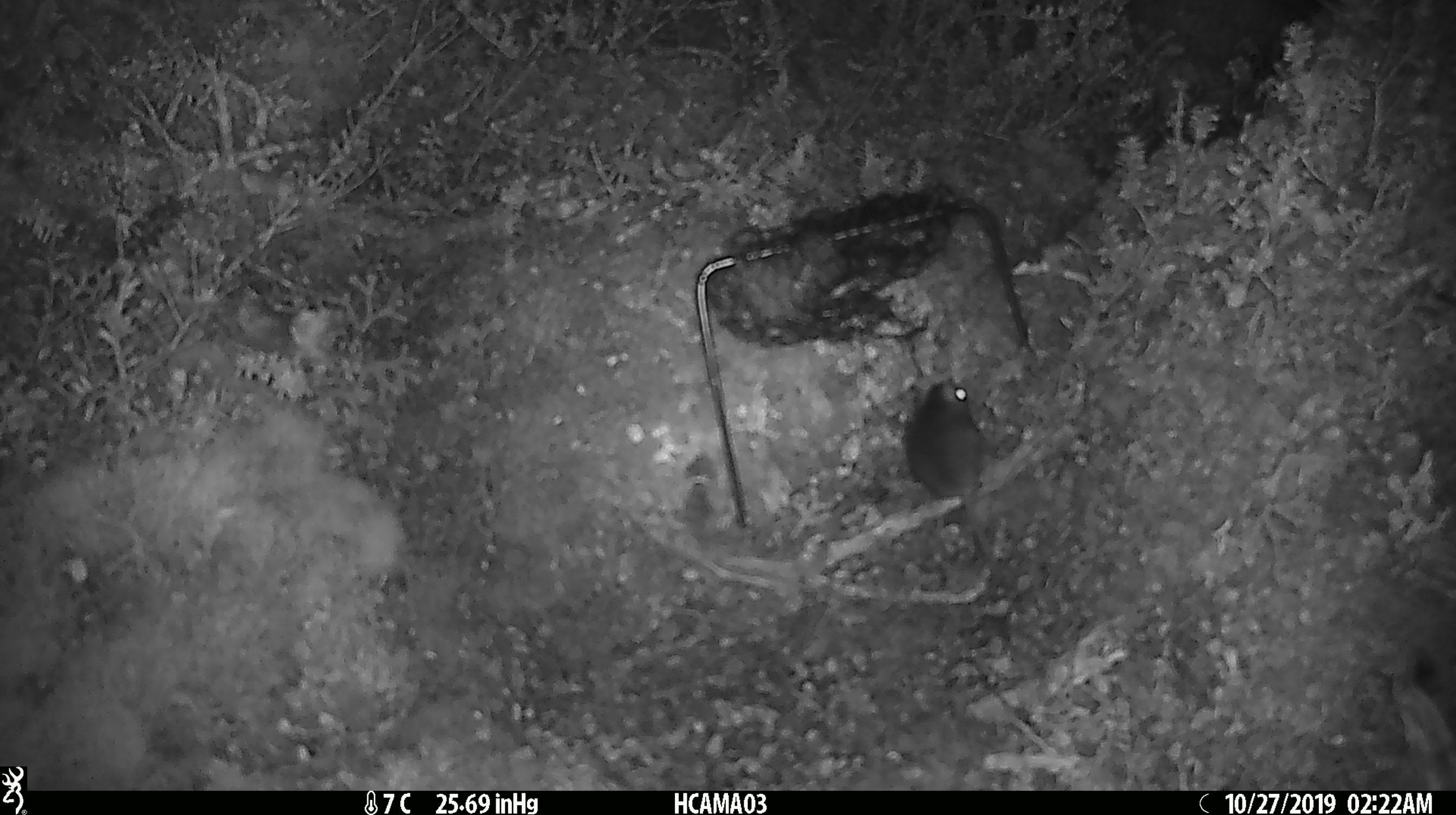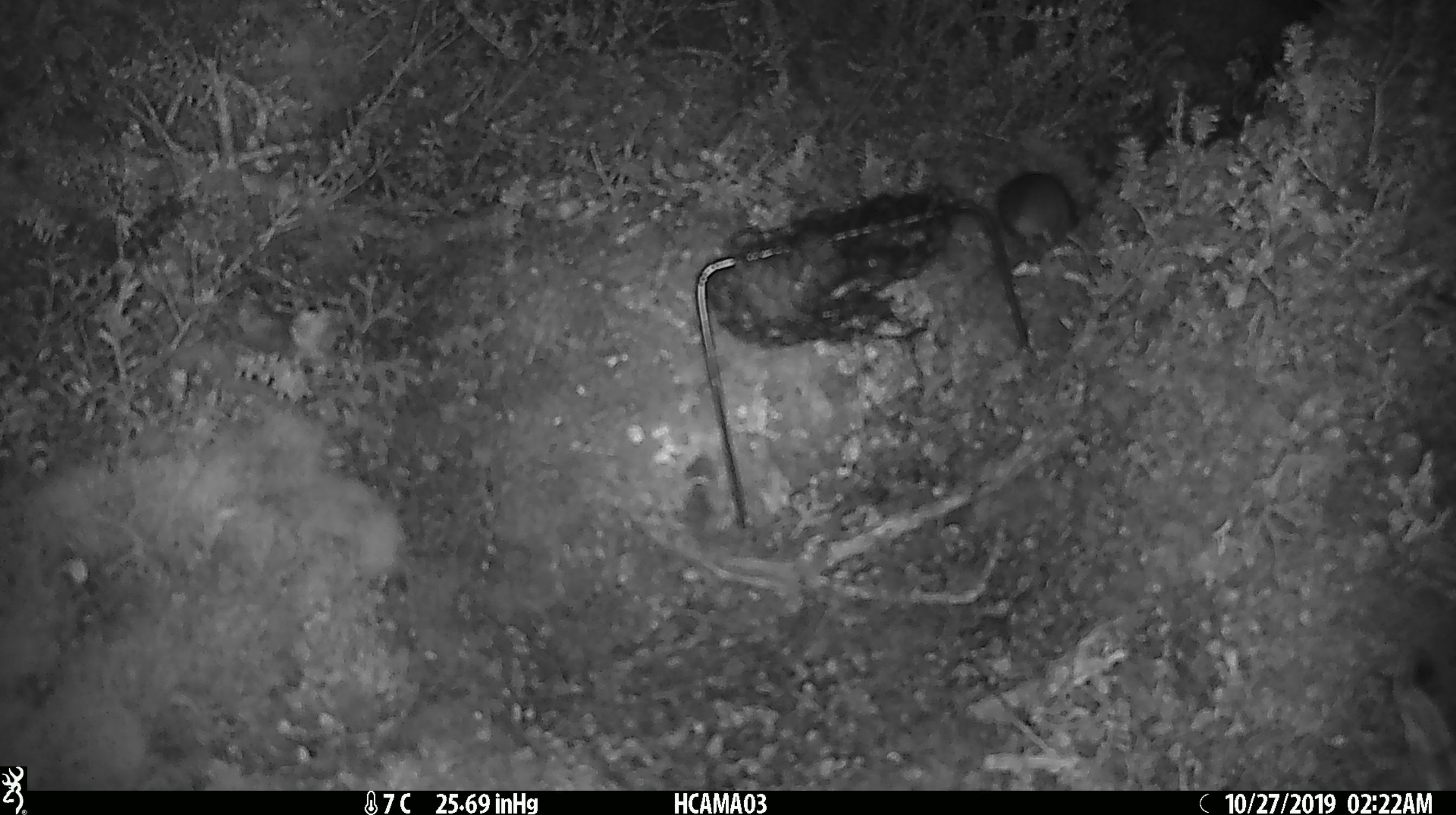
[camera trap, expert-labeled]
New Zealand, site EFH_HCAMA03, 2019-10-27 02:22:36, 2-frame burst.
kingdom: Animalia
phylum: Chordata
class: Mammalia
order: Rodentia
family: Muridae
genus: Mus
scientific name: Mus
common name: mouse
Mouse (Mus).